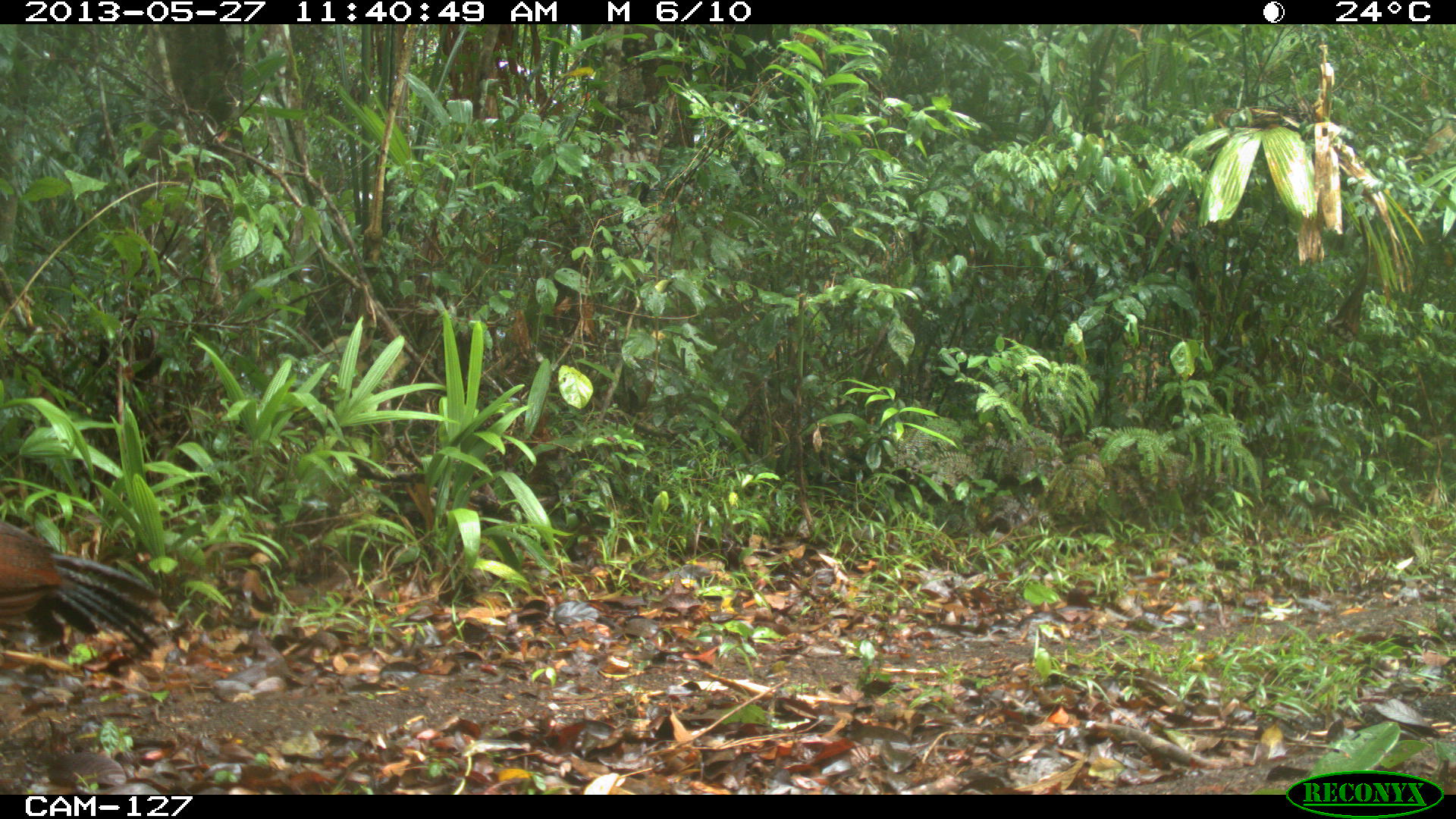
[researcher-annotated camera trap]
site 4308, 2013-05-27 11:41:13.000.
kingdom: Animalia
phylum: Chordata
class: Aves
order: Galliformes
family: Cracidae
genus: Crax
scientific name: Crax rubra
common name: great curassow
Crax rubra (great curassow), count 1, sex female.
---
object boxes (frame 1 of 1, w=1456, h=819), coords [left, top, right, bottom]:
crax rubra: [0, 515, 163, 662]